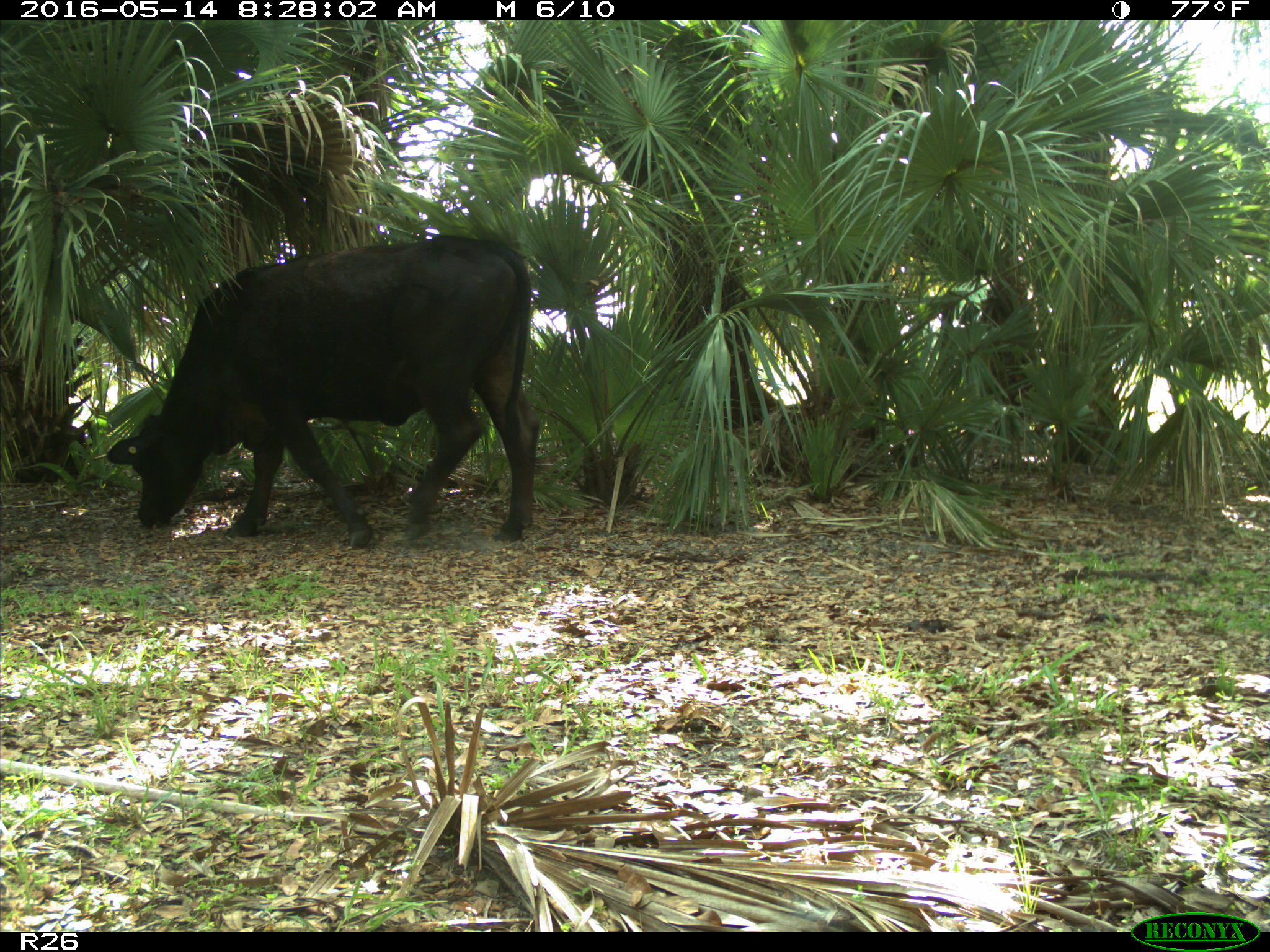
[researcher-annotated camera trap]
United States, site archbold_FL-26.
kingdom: Animalia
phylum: Chordata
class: Mammalia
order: Artiodactyla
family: Bovidae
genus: Bos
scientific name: Bos taurus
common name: domestic cow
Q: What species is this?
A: Bos taurus (domestic cow).